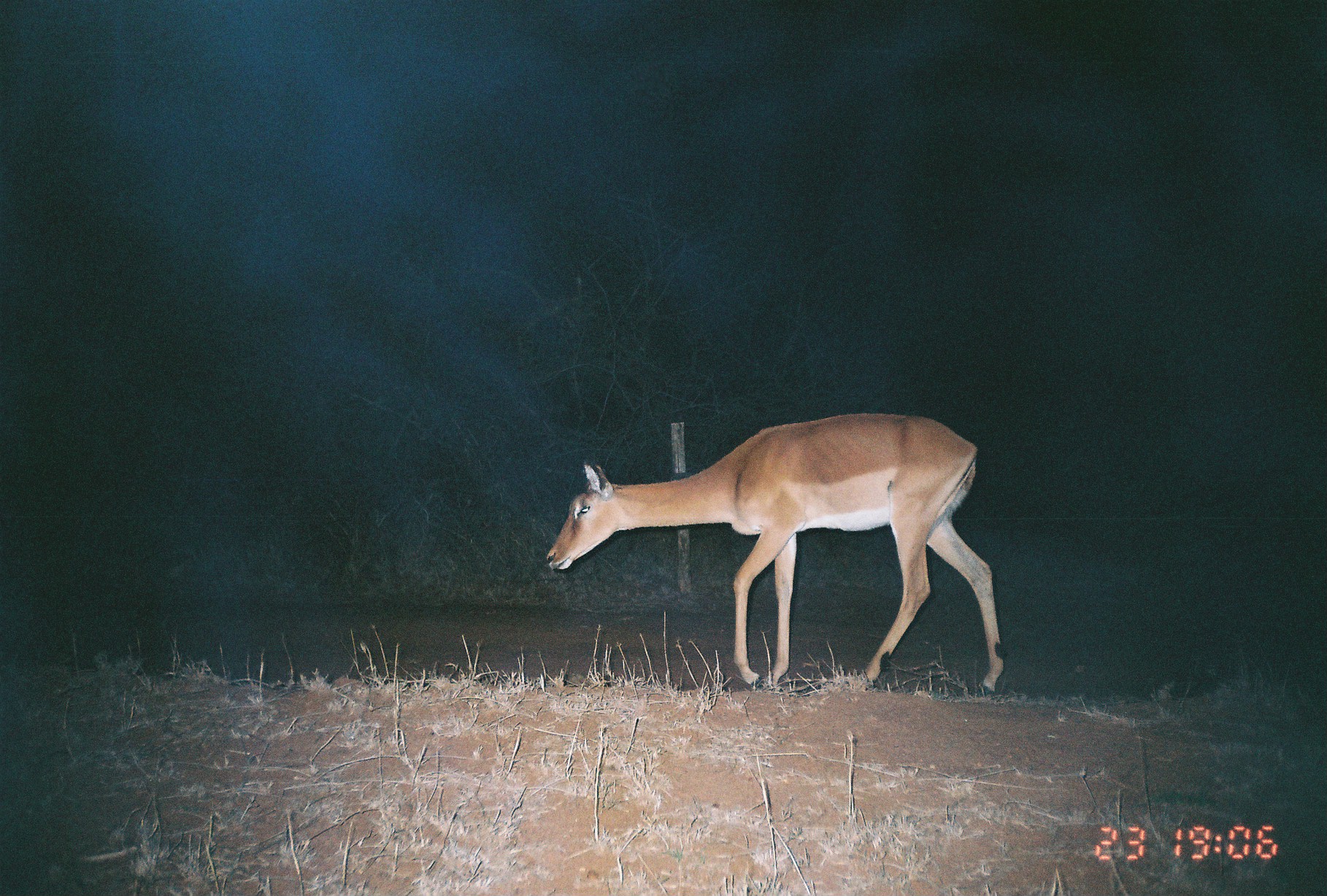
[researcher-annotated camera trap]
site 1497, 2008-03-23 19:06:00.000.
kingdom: Animalia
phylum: Chordata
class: Mammalia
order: Artiodactyla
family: Bovidae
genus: Aepyceros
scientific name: Aepyceros melampus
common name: impala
Aepyceros melampus (impala), count 1.